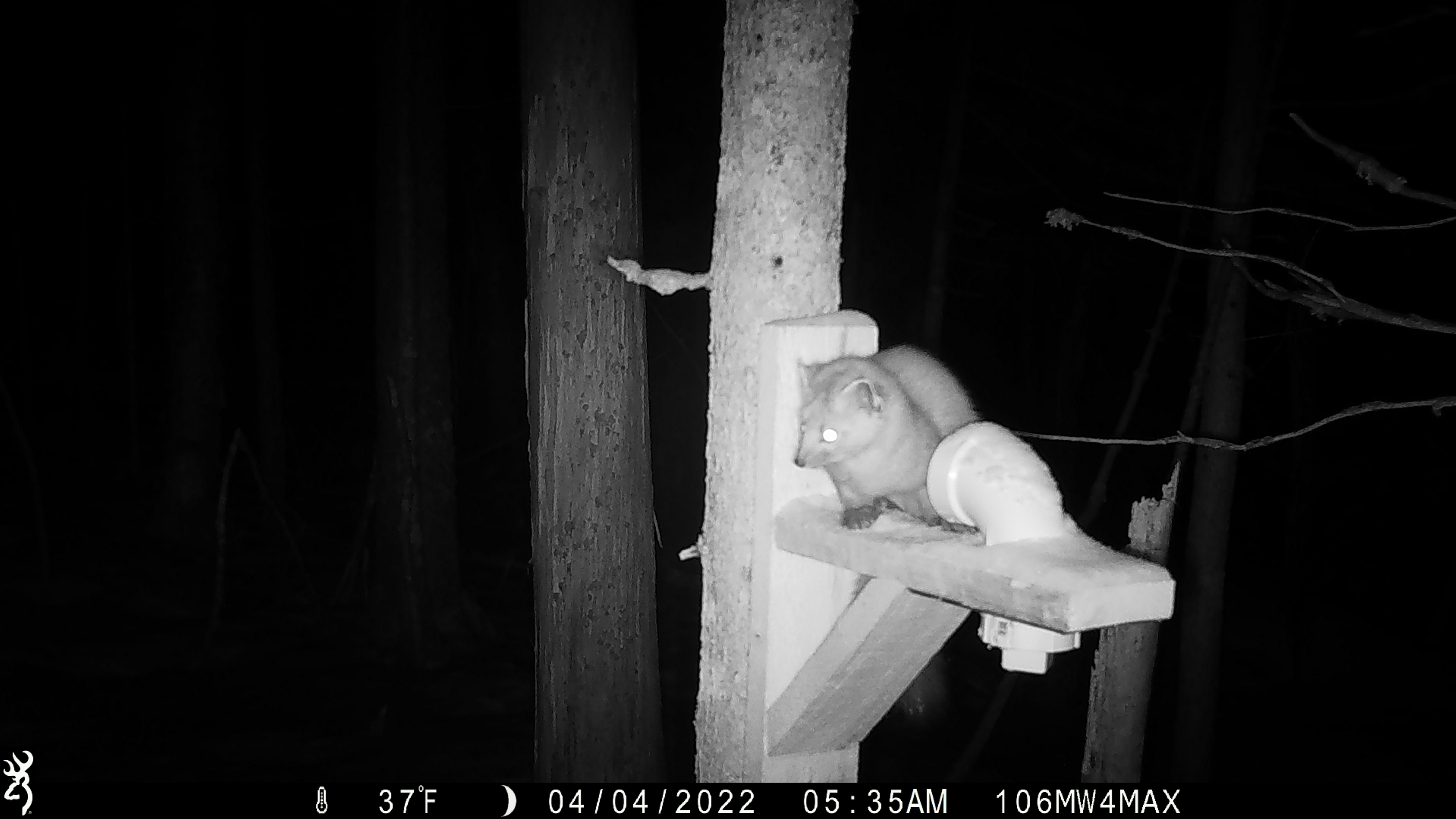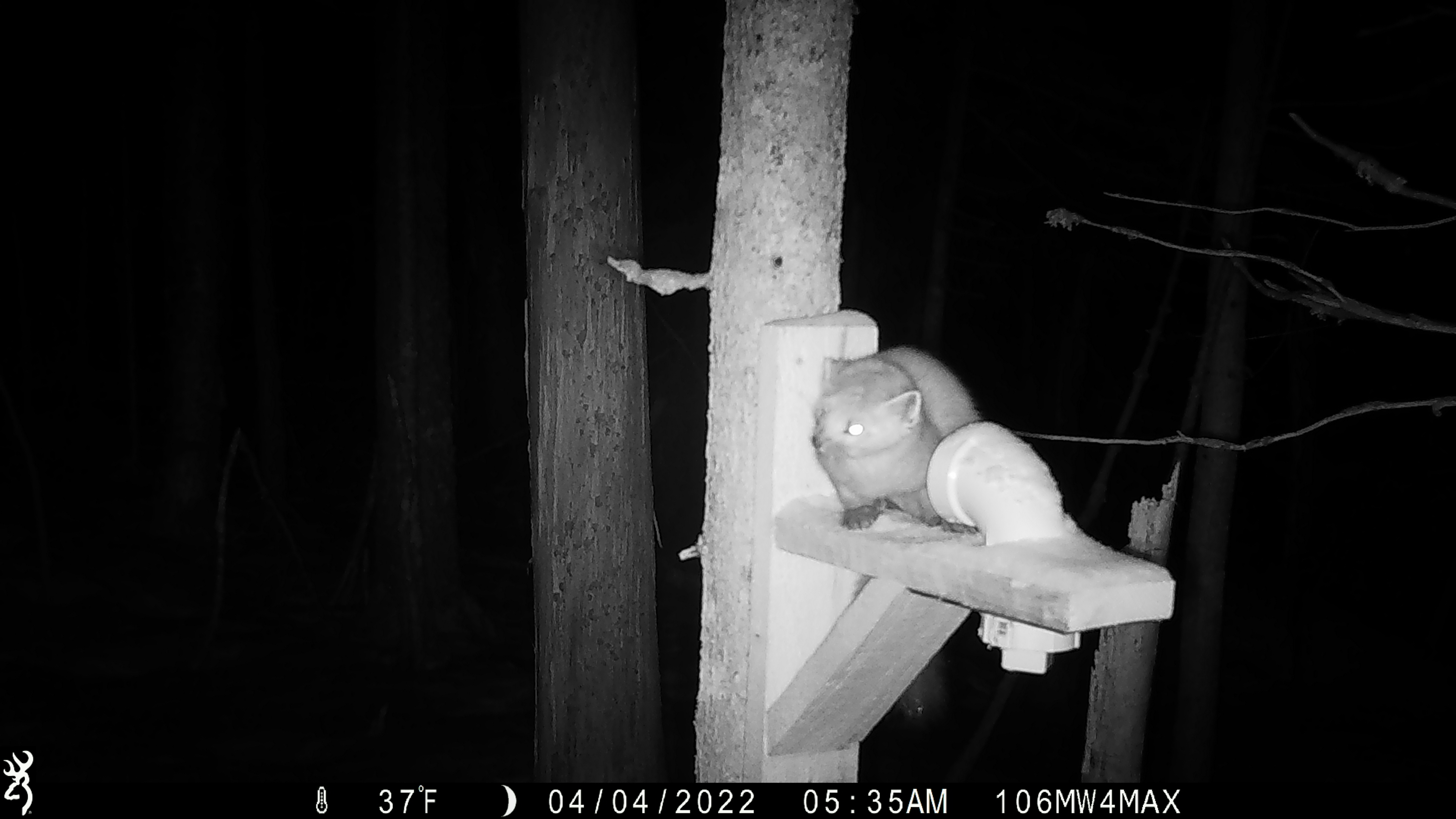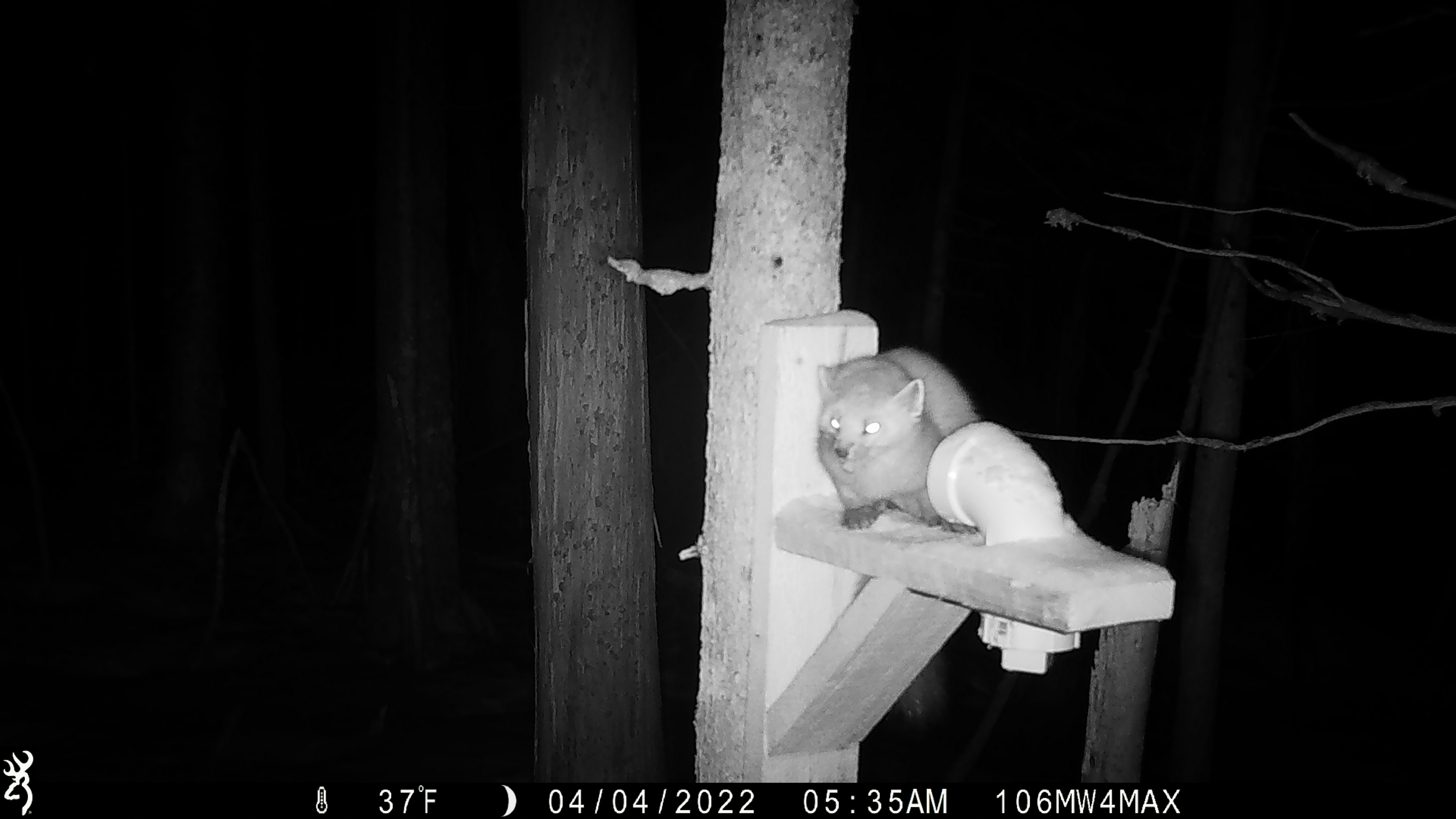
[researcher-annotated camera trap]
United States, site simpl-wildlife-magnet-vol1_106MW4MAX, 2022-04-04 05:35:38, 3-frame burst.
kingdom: Animalia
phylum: Chordata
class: Mammalia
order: Carnivora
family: Mustelidae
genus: Martes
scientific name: Martes americana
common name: american marten